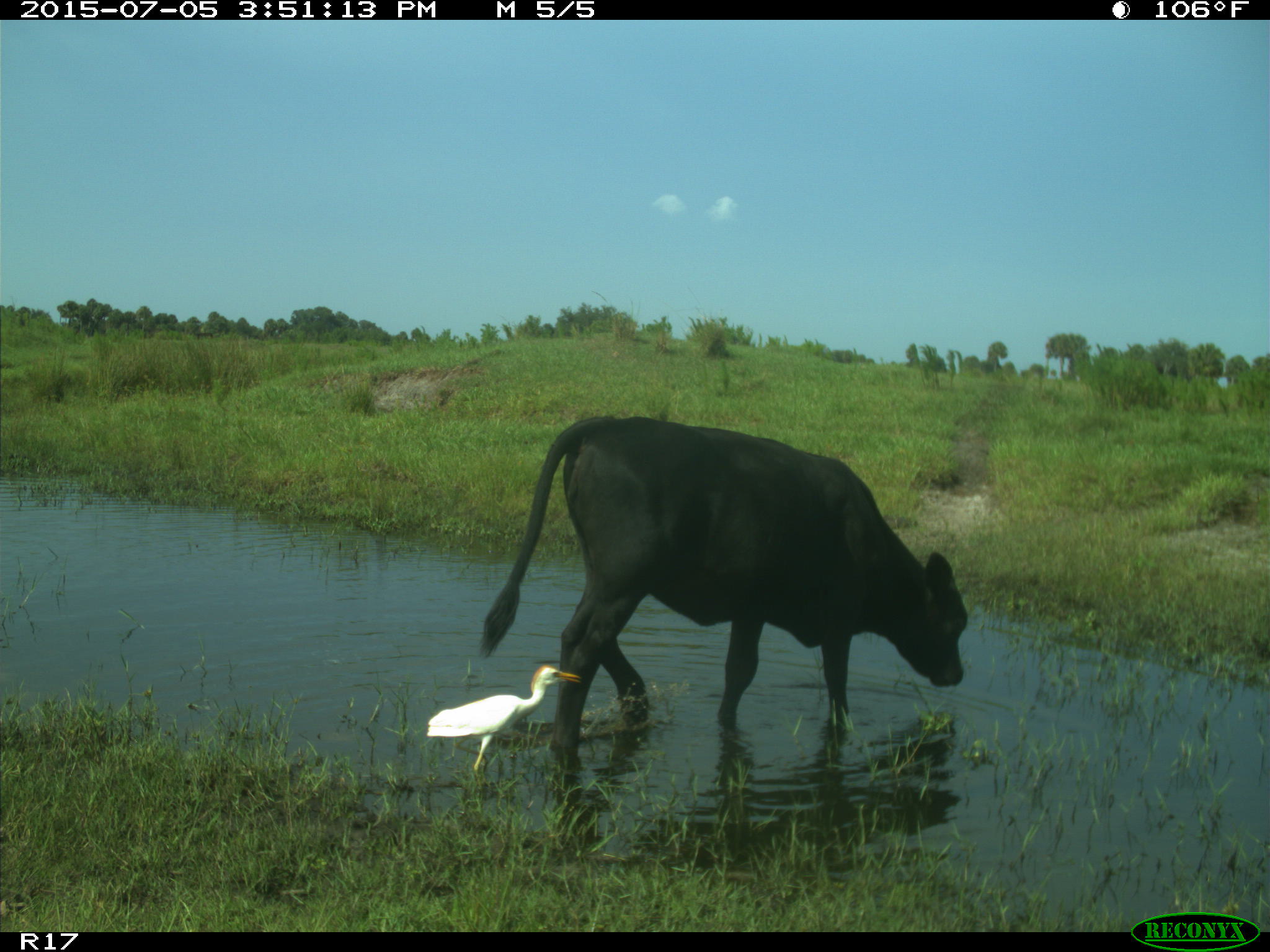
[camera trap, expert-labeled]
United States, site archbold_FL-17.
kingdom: Animalia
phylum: Chordata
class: Mammalia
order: Artiodactyla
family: Bovidae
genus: Bos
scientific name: Bos taurus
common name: domestic cow